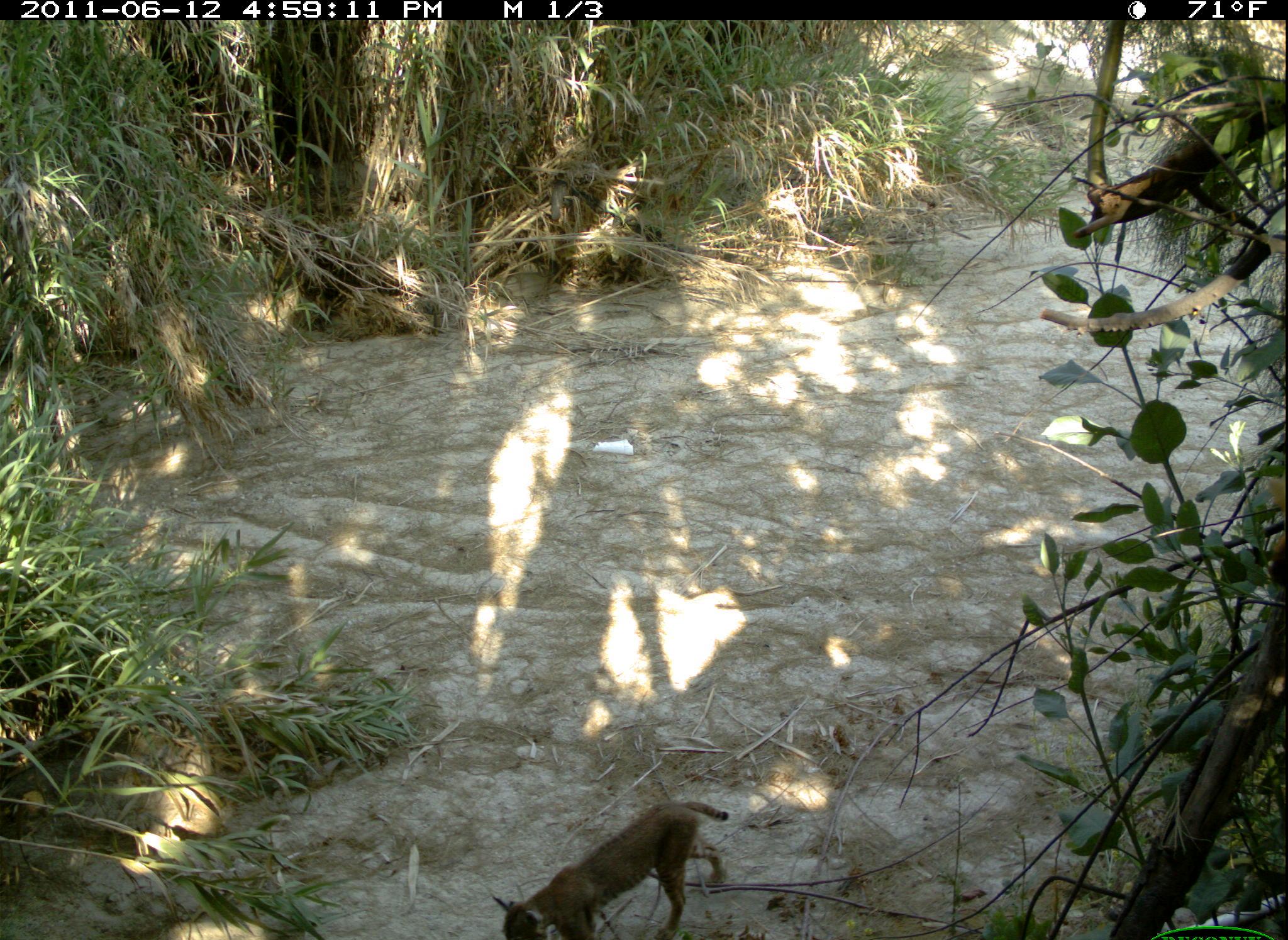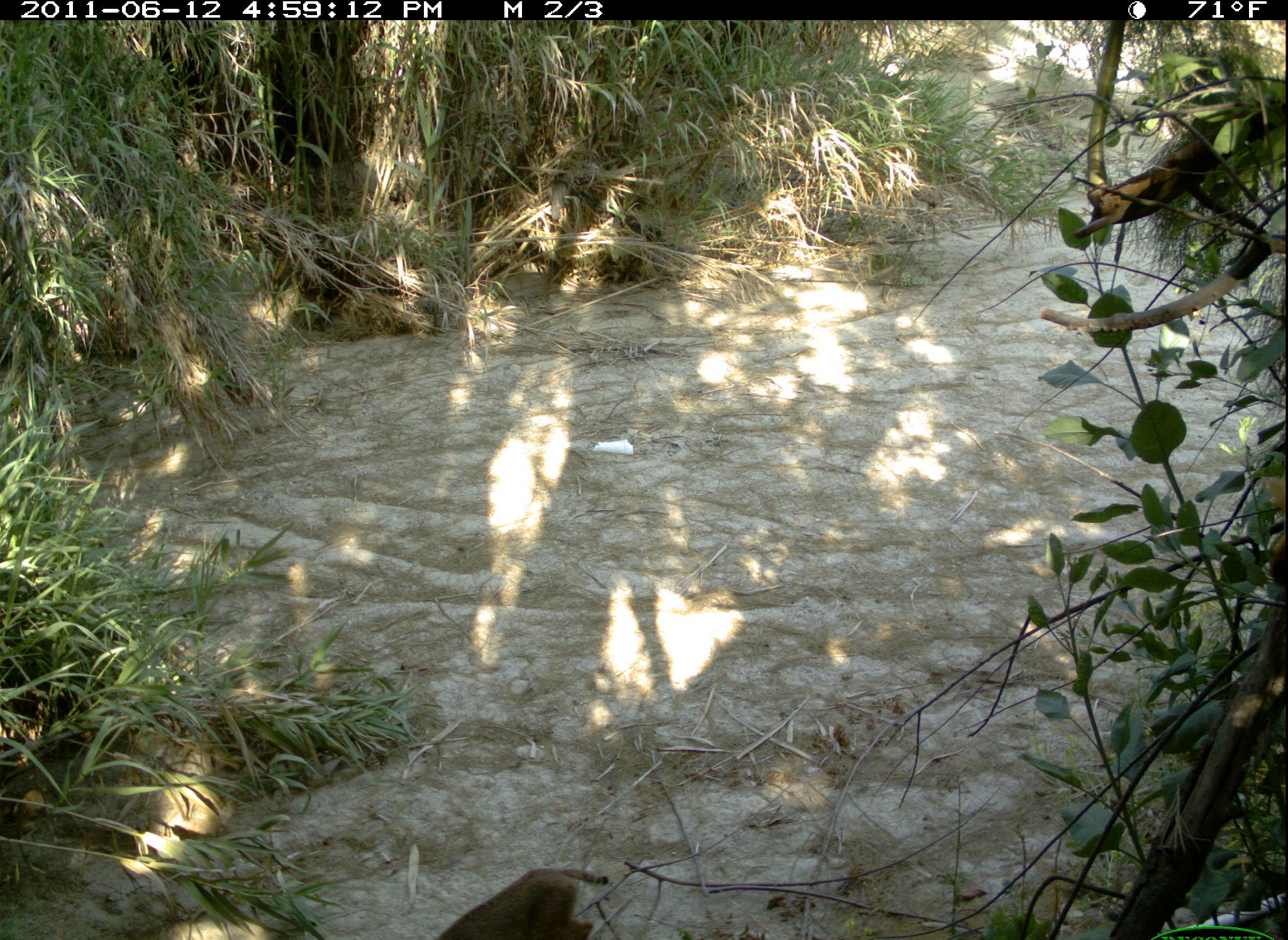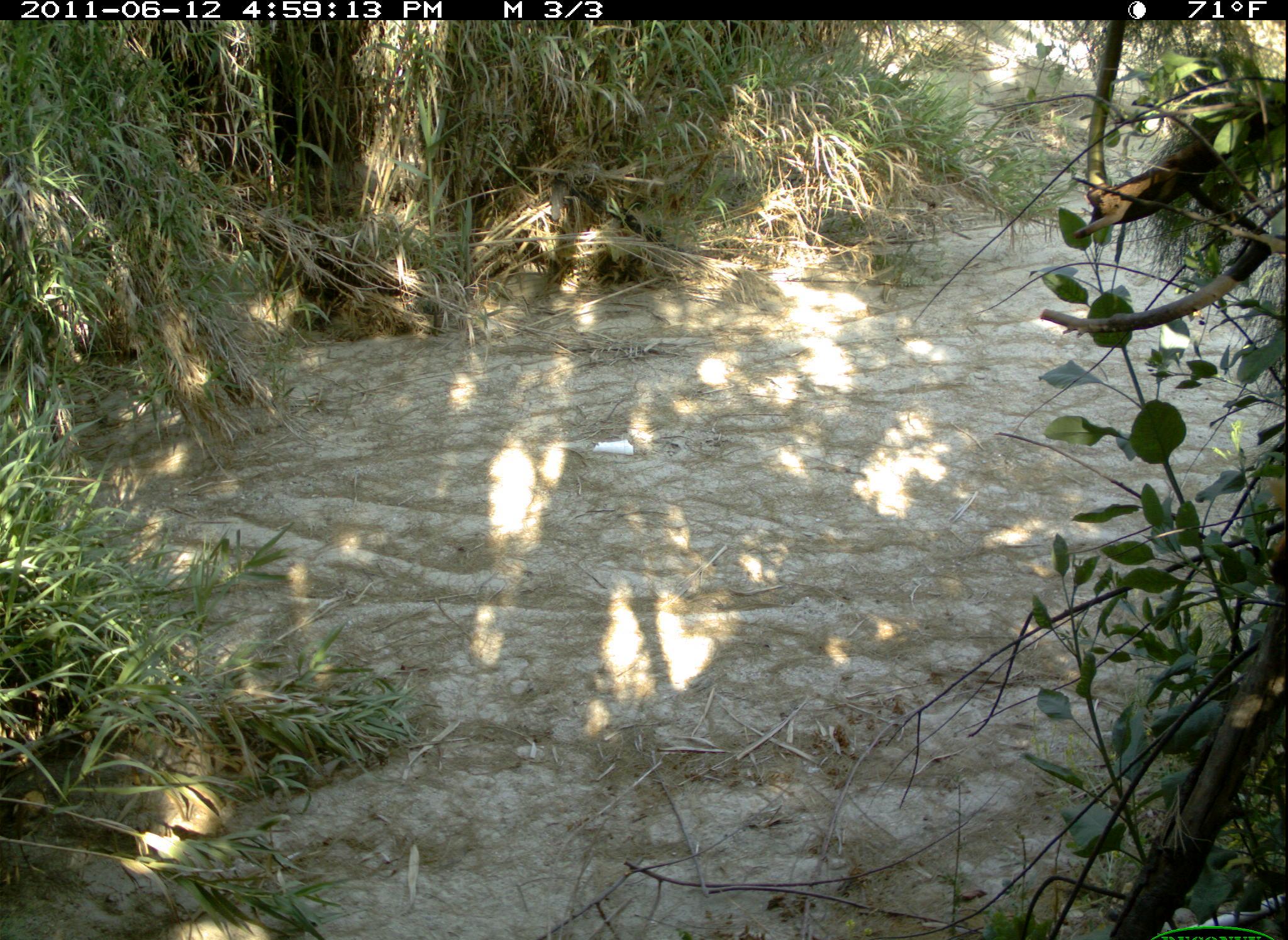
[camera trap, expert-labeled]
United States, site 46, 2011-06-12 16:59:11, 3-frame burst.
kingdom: Animalia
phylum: Chordata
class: Mammalia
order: Carnivora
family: Felidae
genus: Lynx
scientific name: Lynx rufus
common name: bobcat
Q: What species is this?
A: Bobcat (Lynx rufus).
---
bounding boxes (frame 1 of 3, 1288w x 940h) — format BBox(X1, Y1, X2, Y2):
bobcat: BBox(489, 772, 747, 937)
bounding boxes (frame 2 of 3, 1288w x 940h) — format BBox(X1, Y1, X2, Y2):
bobcat: BBox(419, 862, 628, 940)